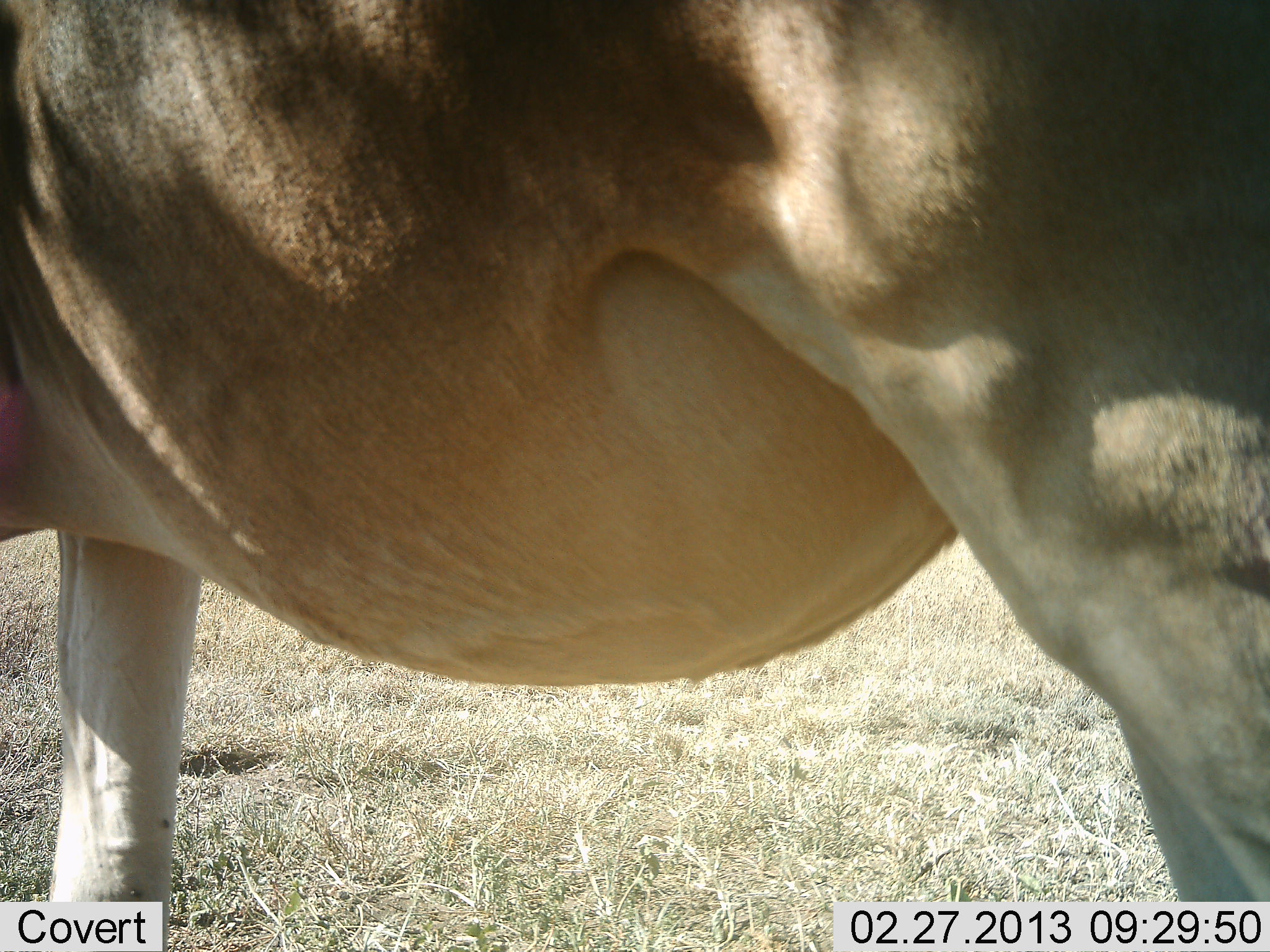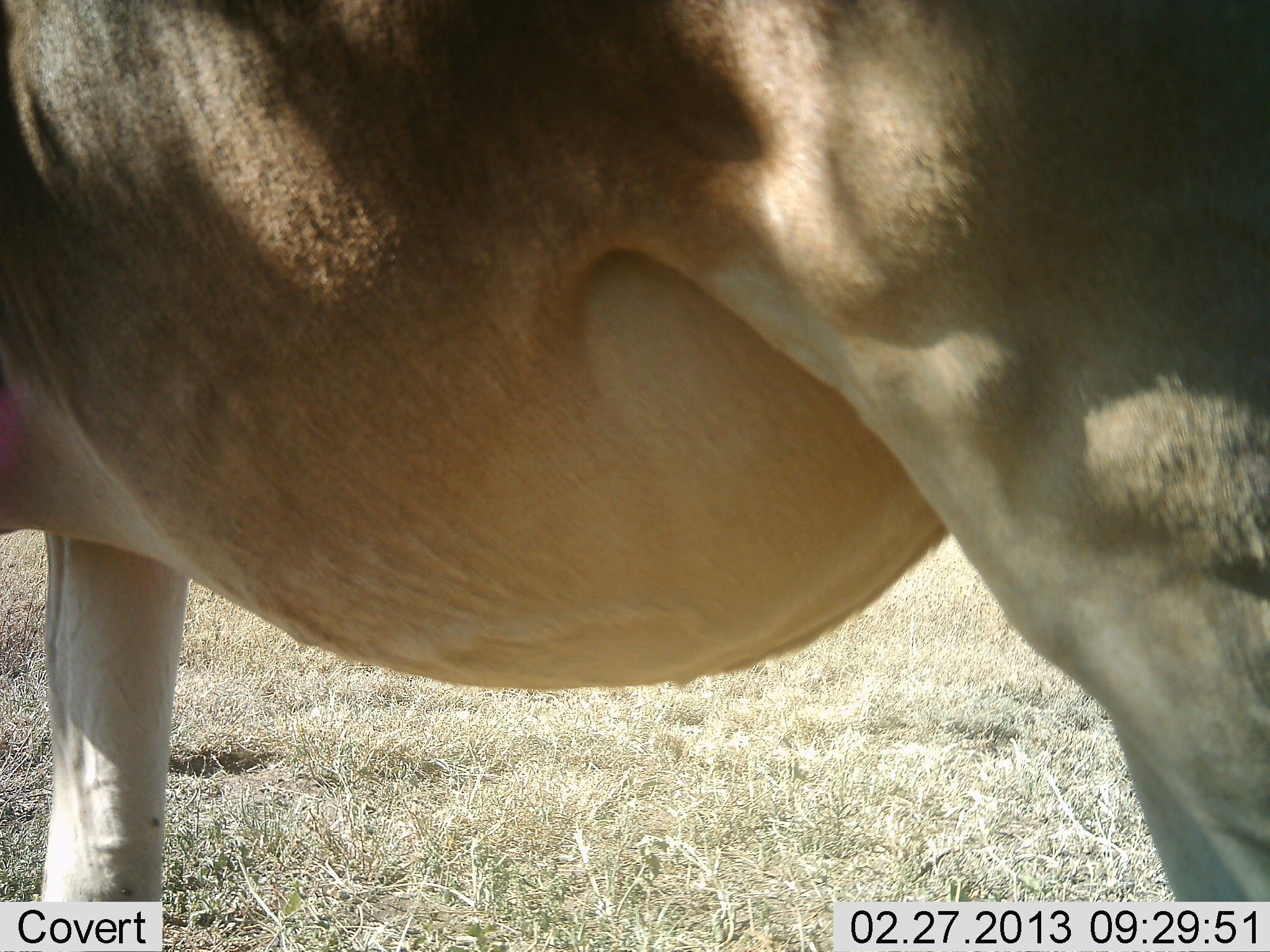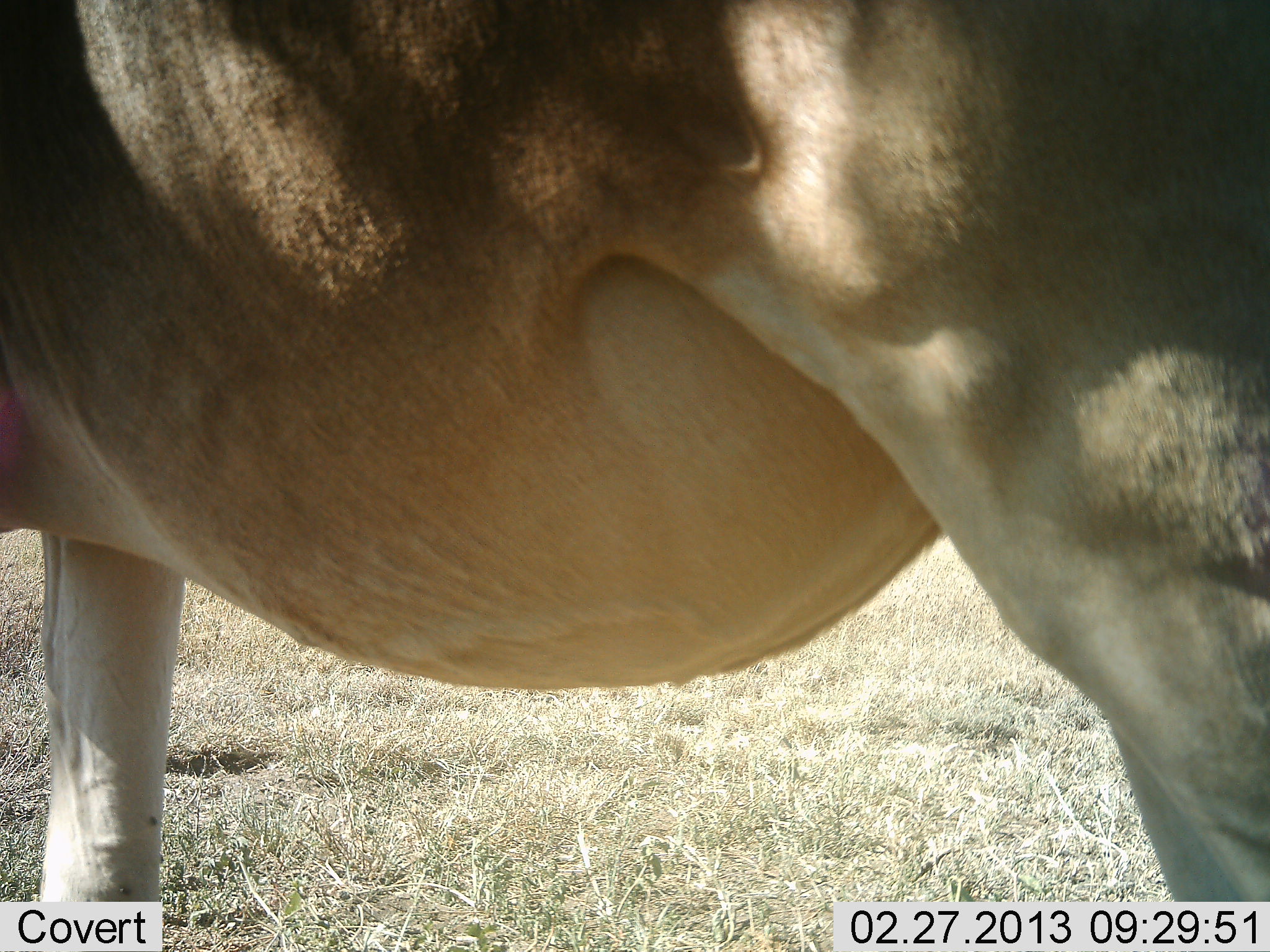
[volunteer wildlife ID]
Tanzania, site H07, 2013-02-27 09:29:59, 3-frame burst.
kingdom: Animalia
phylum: Chordata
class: Mammalia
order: Artiodactyla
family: Bovidae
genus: Alcelaphus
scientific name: Alcelaphus buselaphus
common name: hartebeest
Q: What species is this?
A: Hartebeest (Alcelaphus buselaphus).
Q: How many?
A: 1.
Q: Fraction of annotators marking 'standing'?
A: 100%.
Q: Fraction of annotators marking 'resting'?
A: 0%.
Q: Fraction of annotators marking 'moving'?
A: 0%.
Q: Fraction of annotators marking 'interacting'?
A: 0%.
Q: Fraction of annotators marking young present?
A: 0%.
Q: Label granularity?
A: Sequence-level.